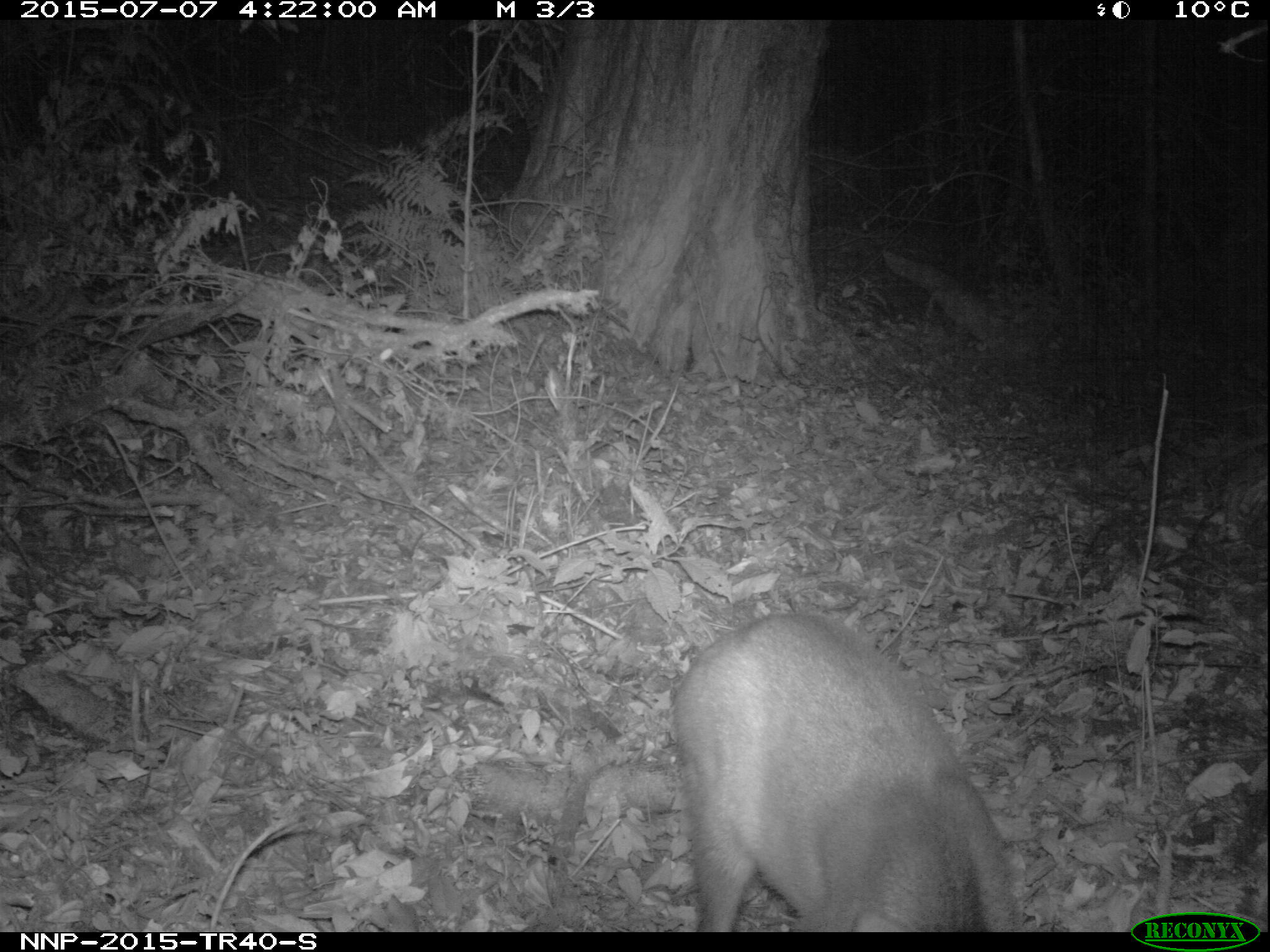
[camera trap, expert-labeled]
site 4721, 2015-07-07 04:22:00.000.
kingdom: Animalia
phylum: Chordata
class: Mammalia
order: Artiodactyla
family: Bovidae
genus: Cephalophus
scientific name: Cephalophus nigrifrons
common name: black-fronted duiker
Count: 1.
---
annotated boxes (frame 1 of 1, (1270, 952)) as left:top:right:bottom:
cephalophus nigrifrons: 669:609:1023:931